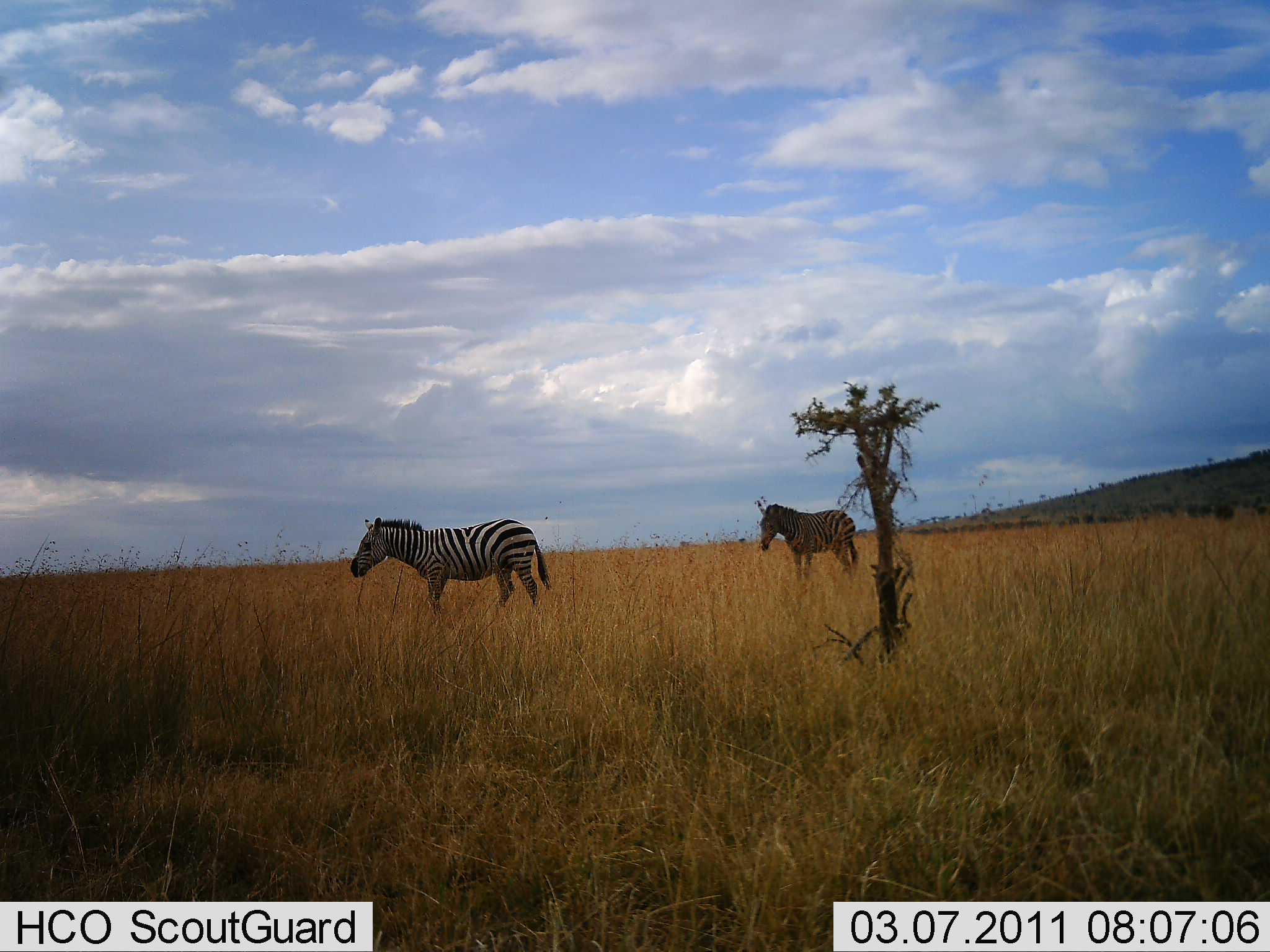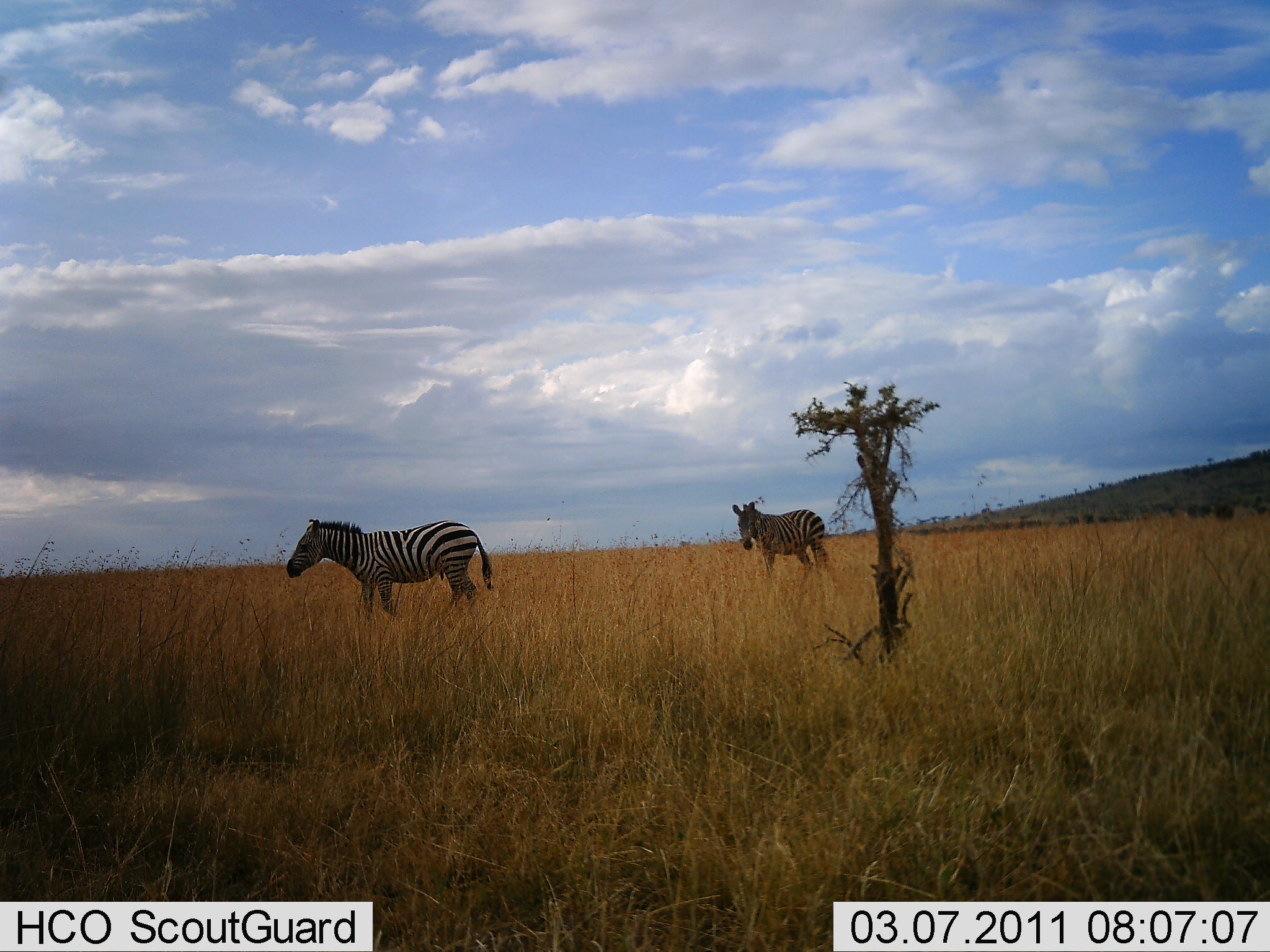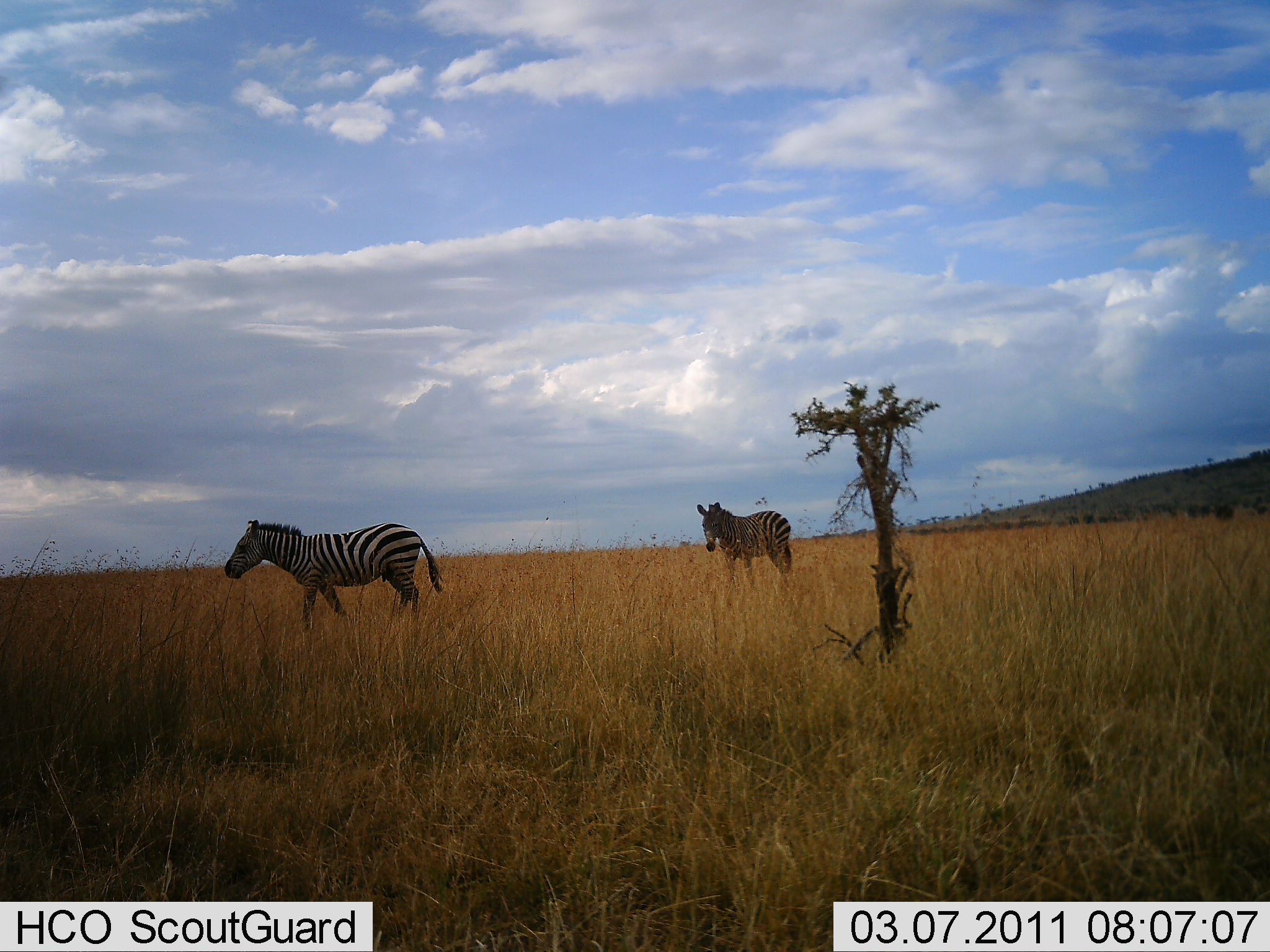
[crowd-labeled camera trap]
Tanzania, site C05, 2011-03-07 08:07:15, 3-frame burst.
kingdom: Animalia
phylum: Chordata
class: Mammalia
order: Perissodactyla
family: Equidae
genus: Equus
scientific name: Equus quagga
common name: plains zebra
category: zebra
Zebra (plains zebra) (Equus quagga), count 2. Behavior (volunteer vote fractions): standing 33%, resting 0%, moving 92%, interacting 0%. Young present (vote fraction): 0%. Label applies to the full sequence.